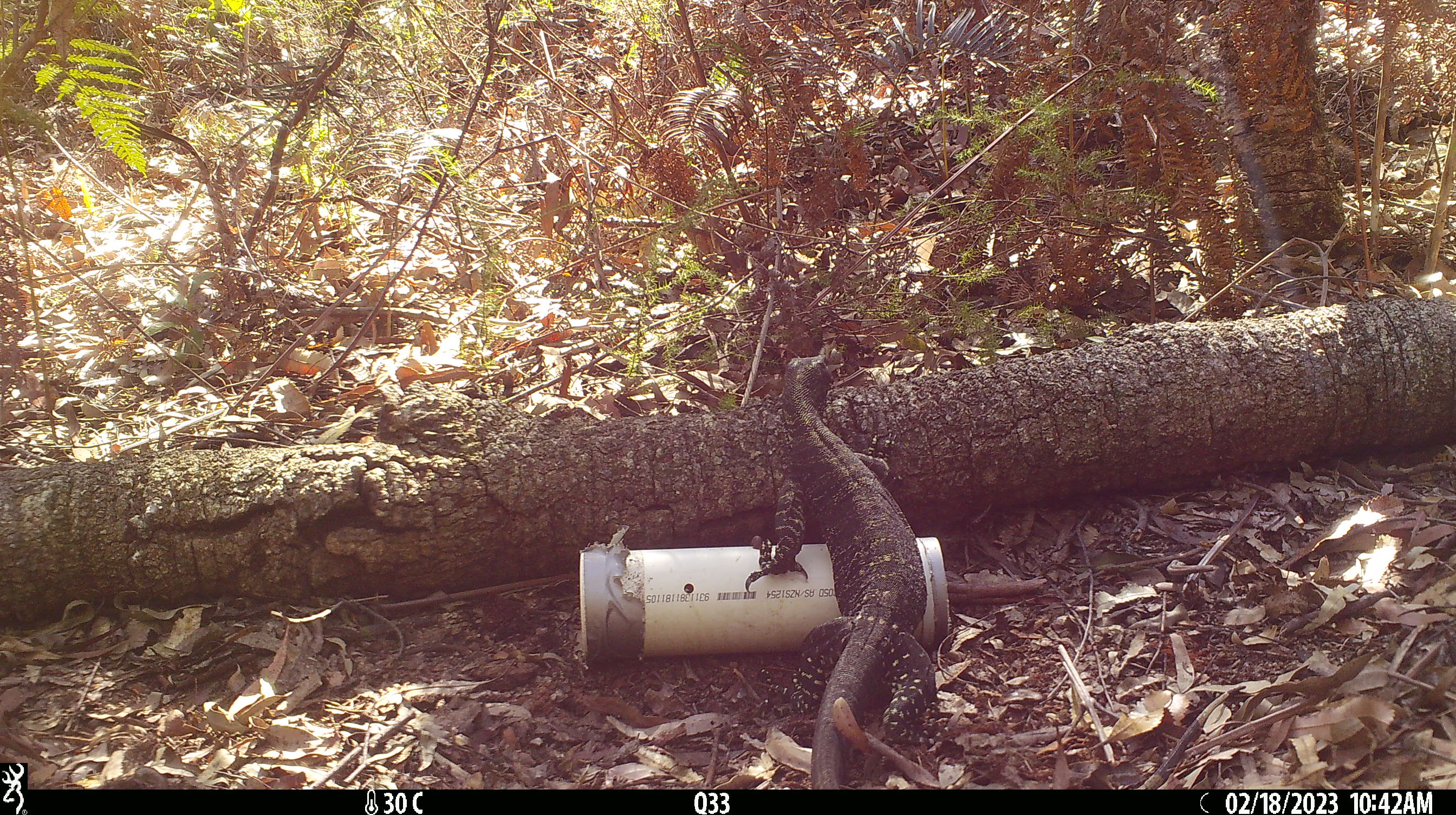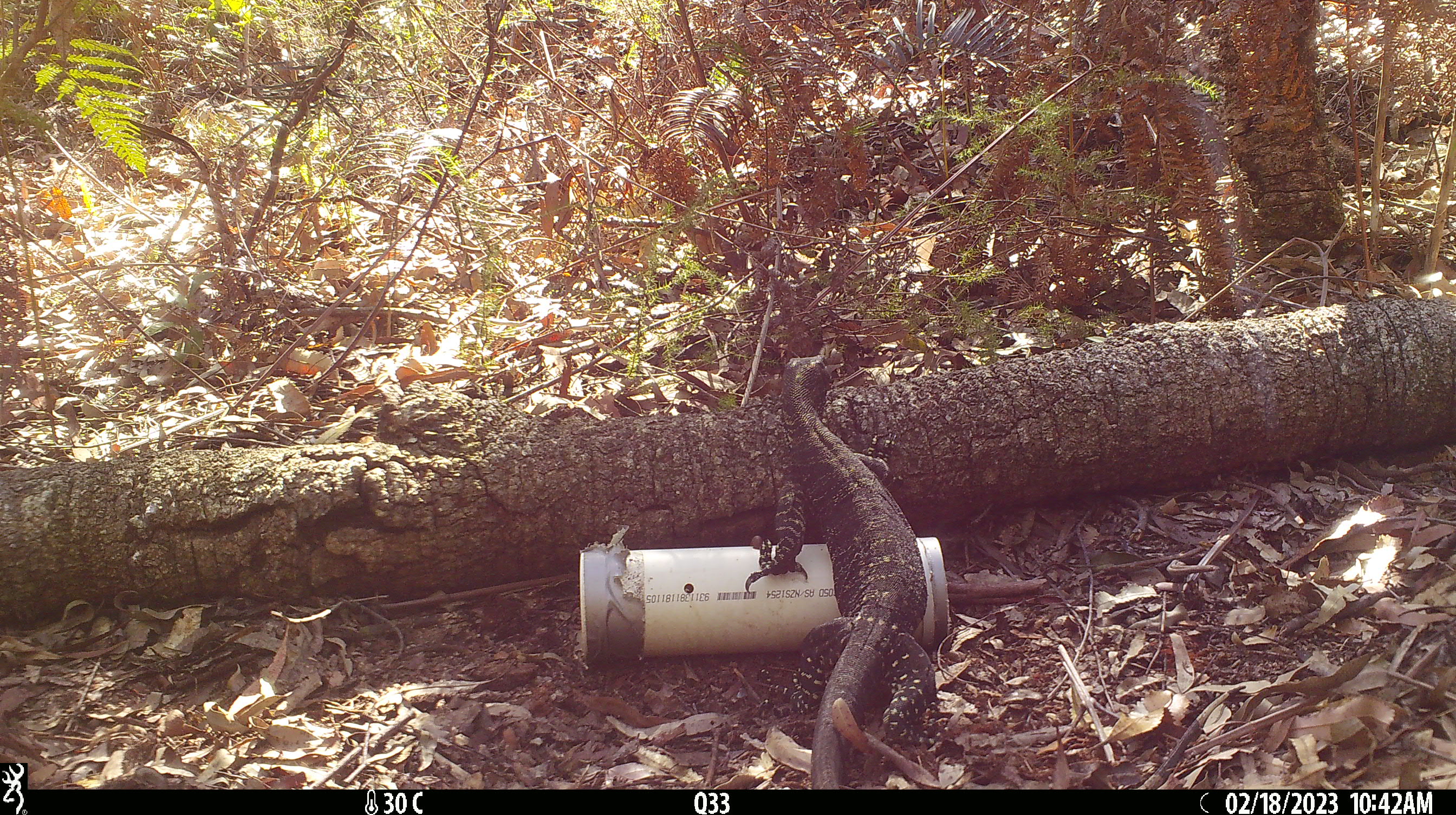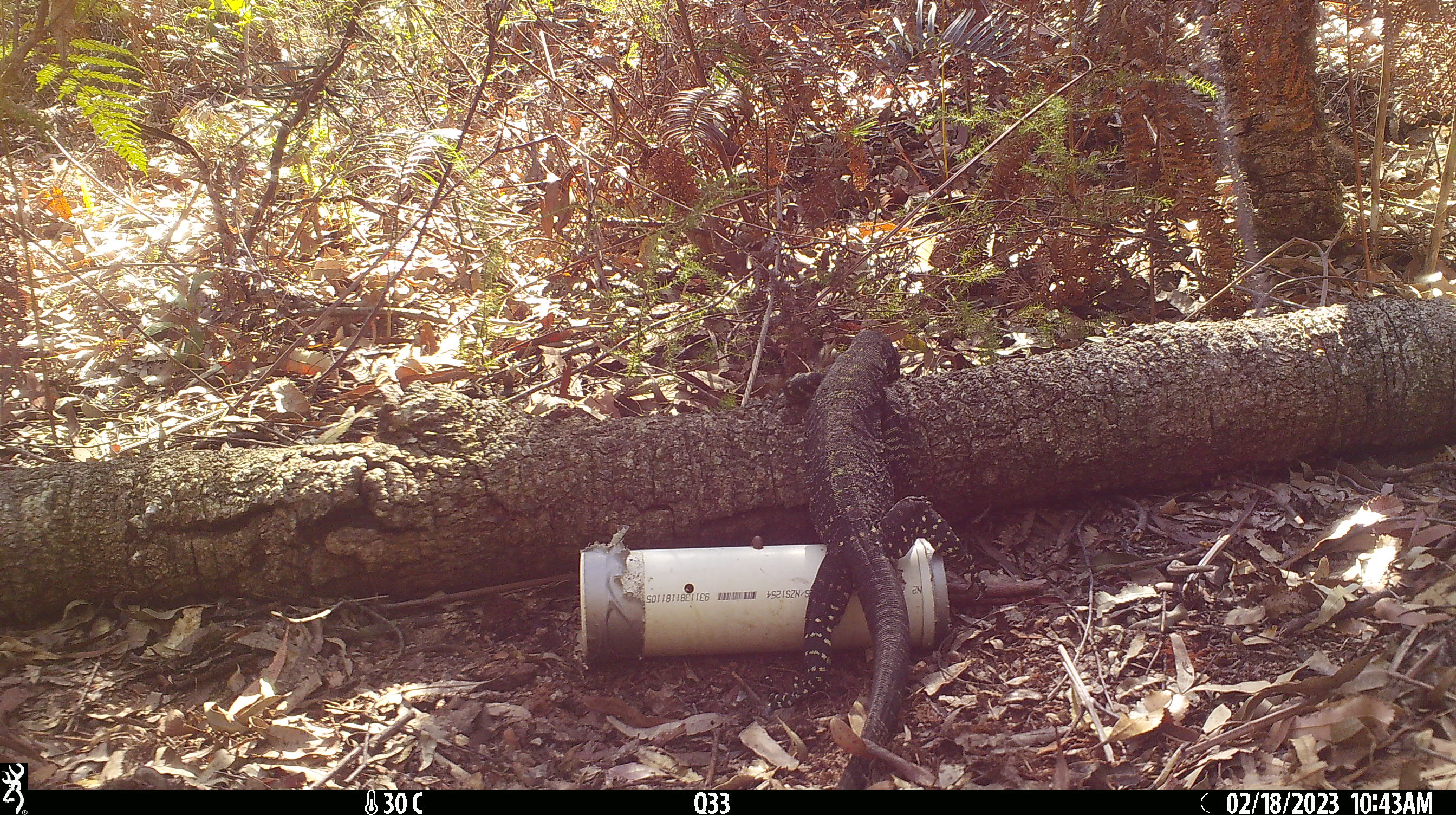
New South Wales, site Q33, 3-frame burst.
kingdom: Animalia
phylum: Chordata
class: Reptilia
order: Squamata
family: Varanidae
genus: Varanus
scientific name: Varanus varius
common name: lace monitor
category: goanna